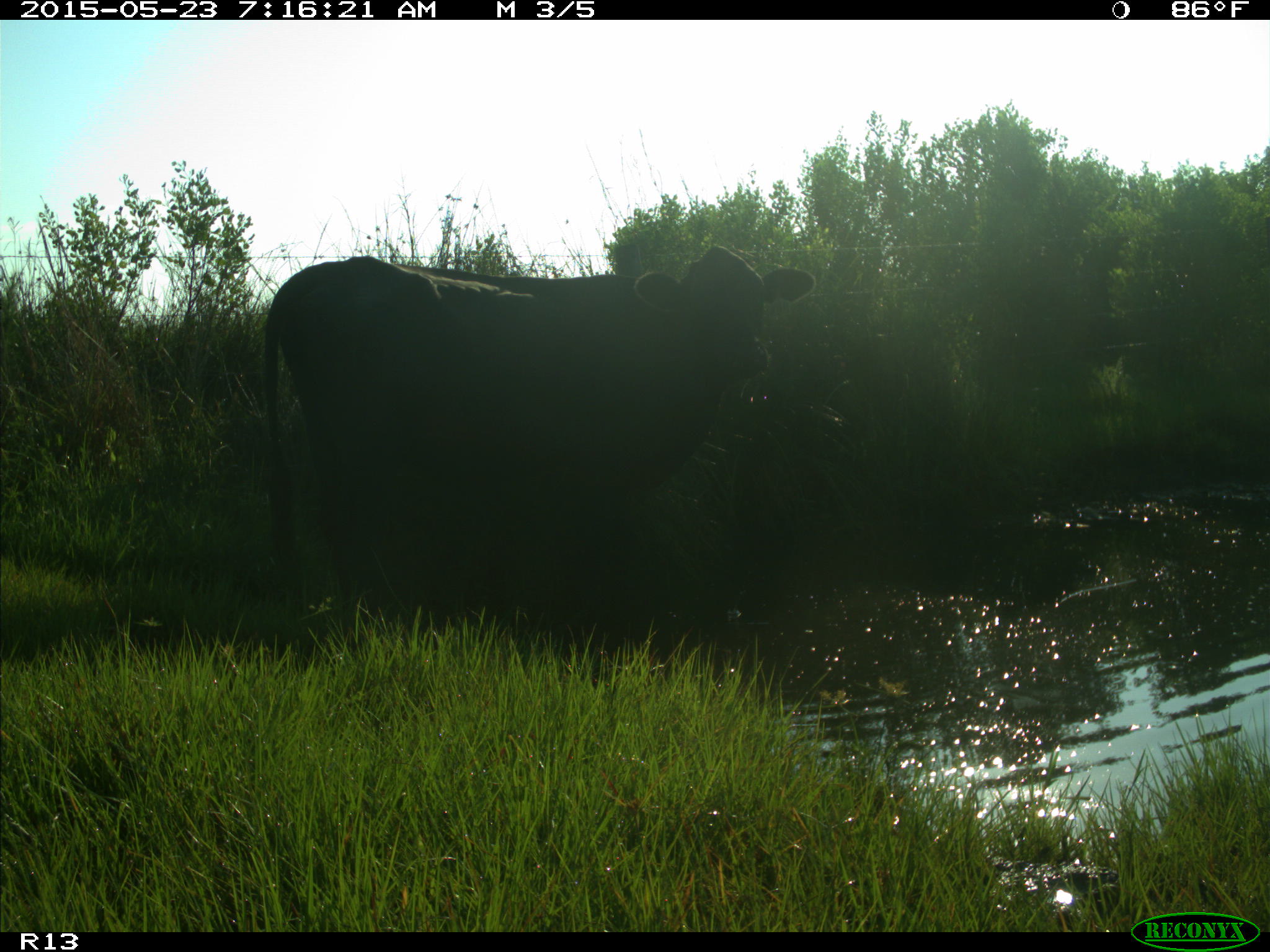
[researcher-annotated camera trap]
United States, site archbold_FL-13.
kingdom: Animalia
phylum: Chordata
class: Mammalia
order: Artiodactyla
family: Bovidae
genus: Bos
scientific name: Bos taurus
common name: domestic cow